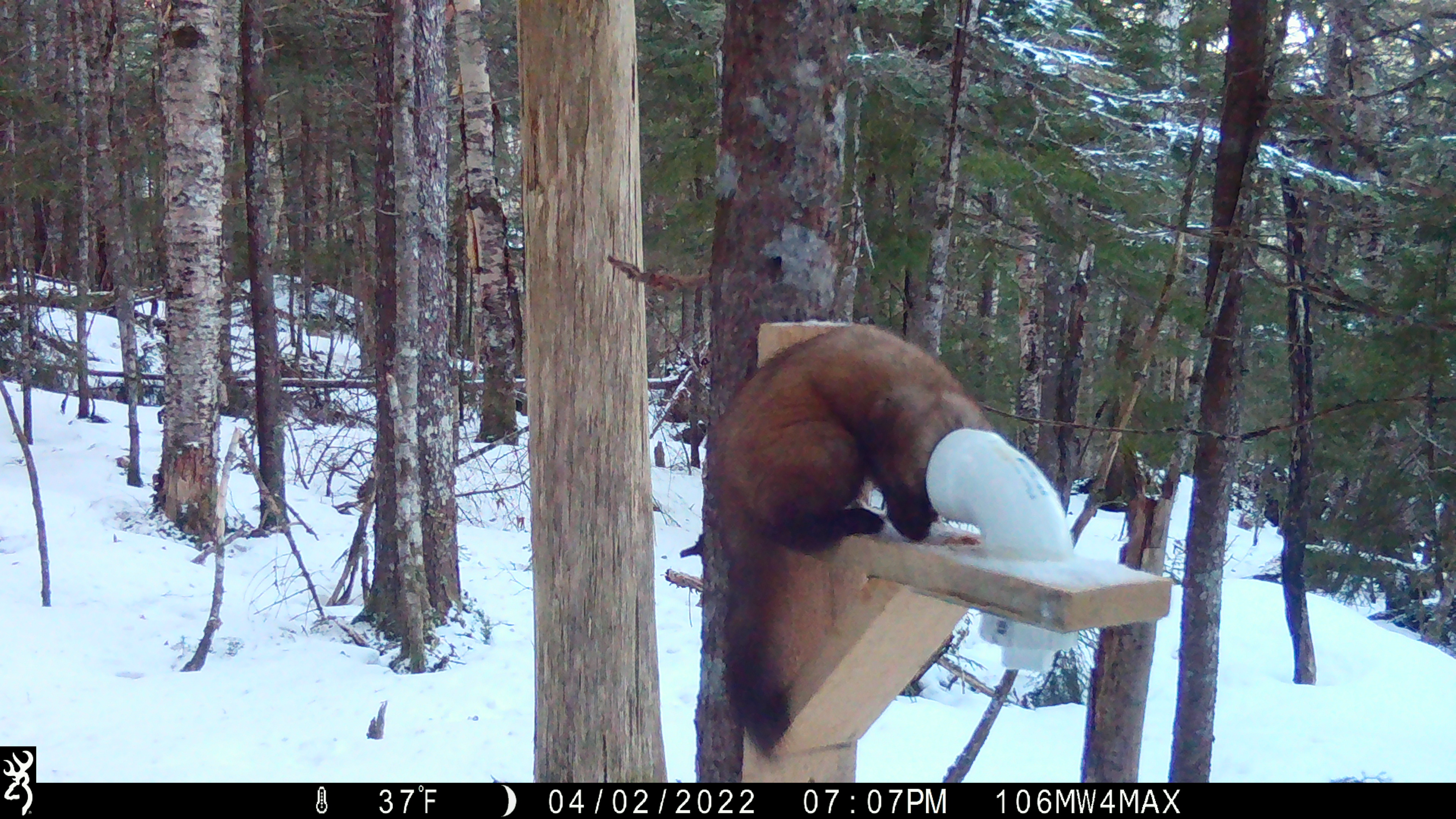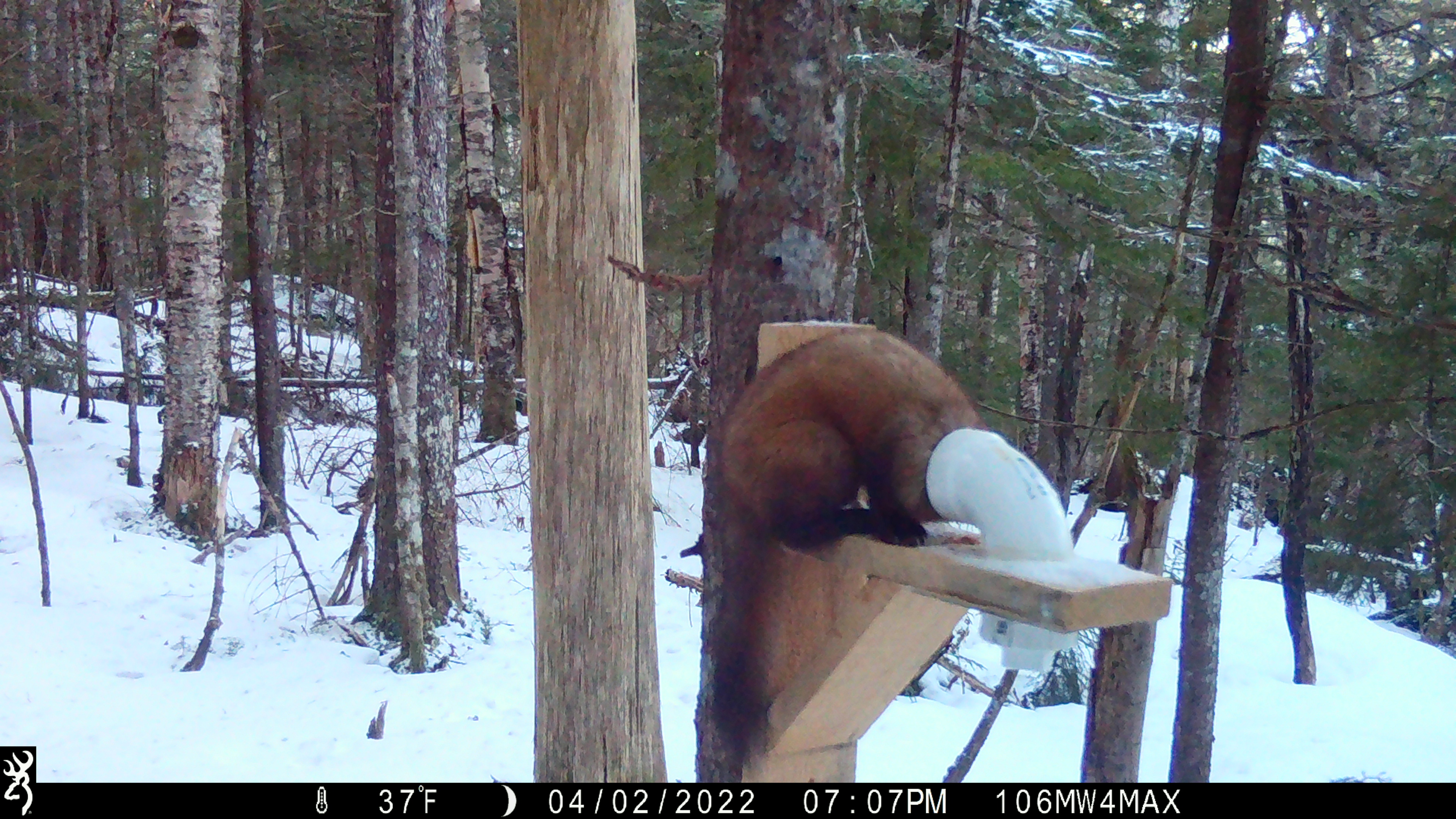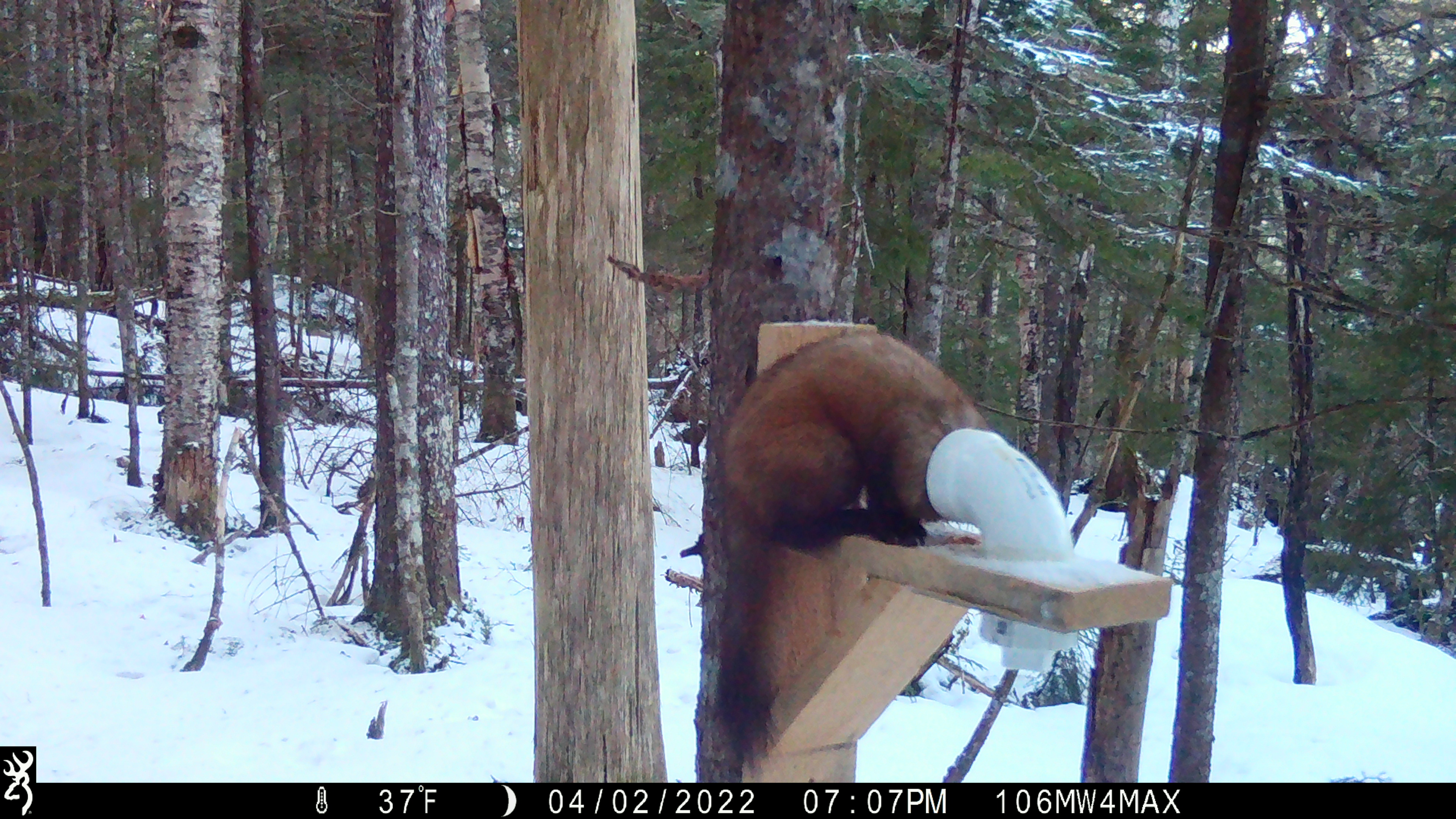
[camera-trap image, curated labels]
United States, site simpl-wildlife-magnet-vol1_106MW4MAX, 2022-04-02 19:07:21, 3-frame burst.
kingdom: Animalia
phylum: Chordata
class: Mammalia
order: Carnivora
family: Mustelidae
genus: Martes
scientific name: Martes americana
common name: american marten